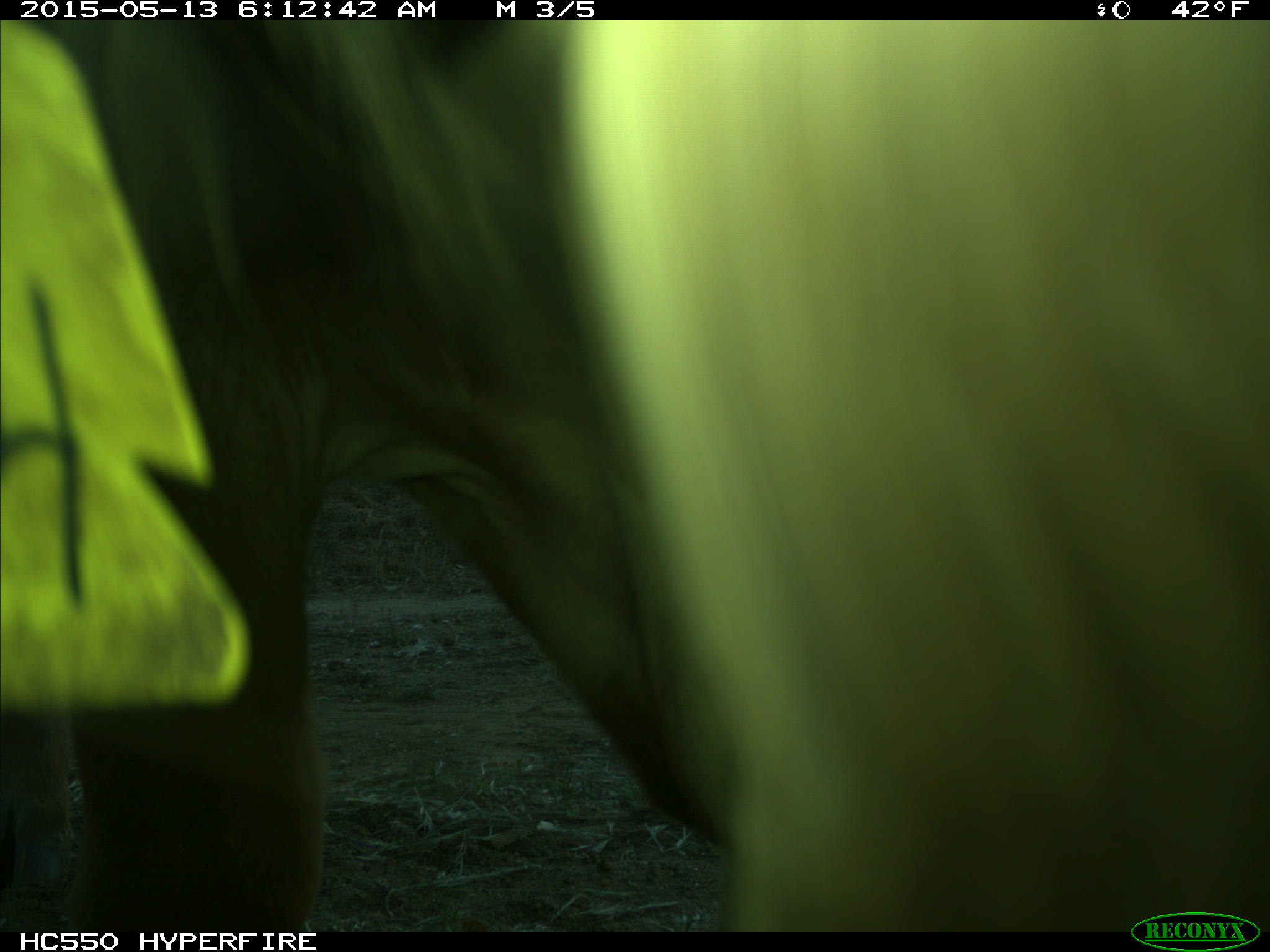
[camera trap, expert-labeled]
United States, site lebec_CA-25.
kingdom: Animalia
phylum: Chordata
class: Mammalia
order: Artiodactyla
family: Bovidae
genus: Bos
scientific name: Bos taurus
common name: domestic cow